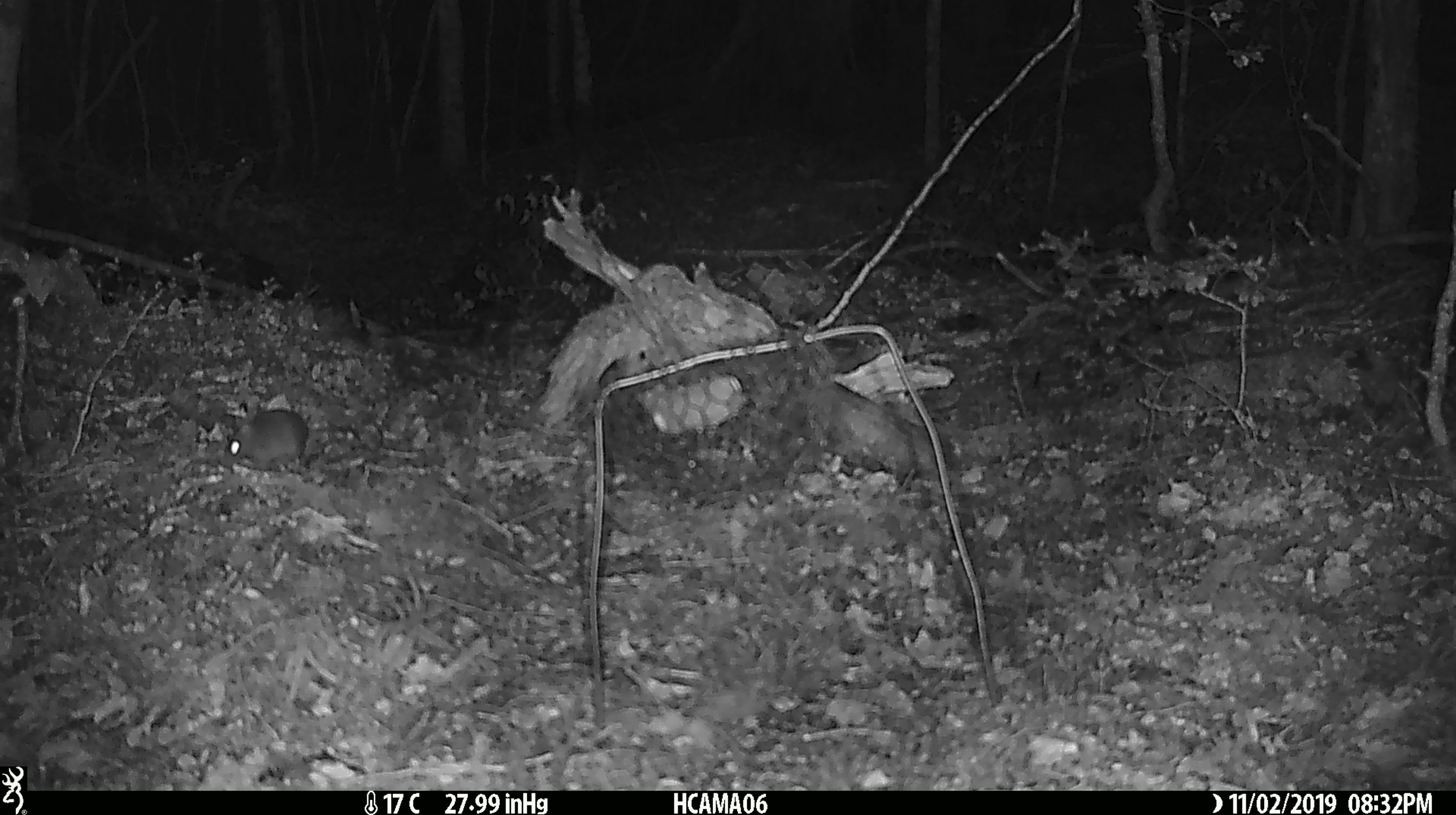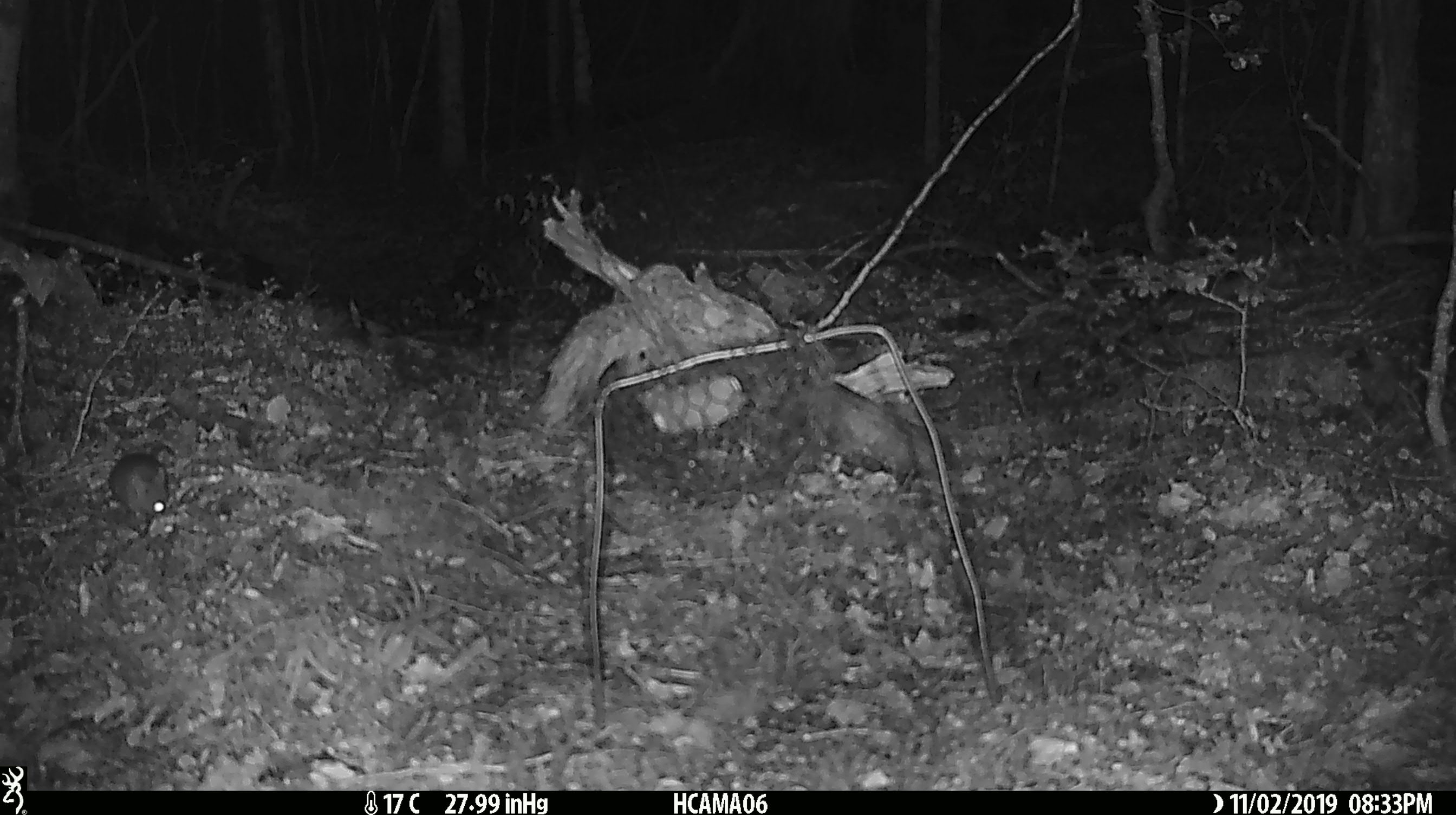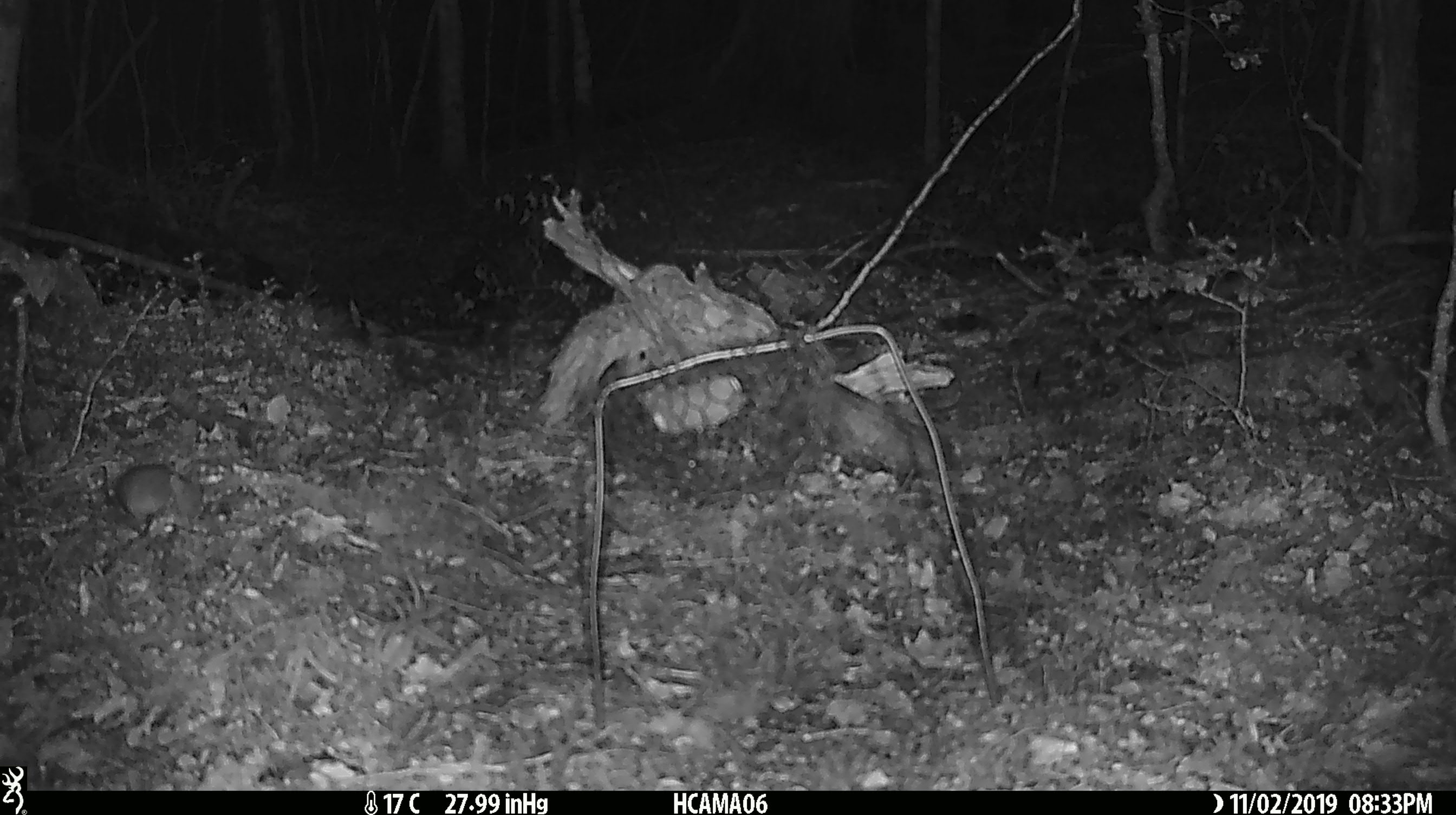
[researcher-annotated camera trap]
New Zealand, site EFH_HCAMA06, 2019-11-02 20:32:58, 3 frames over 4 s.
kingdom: Animalia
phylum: Chordata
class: Mammalia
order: Rodentia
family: Muridae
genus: Mus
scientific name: Mus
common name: mouse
Mouse (Mus).